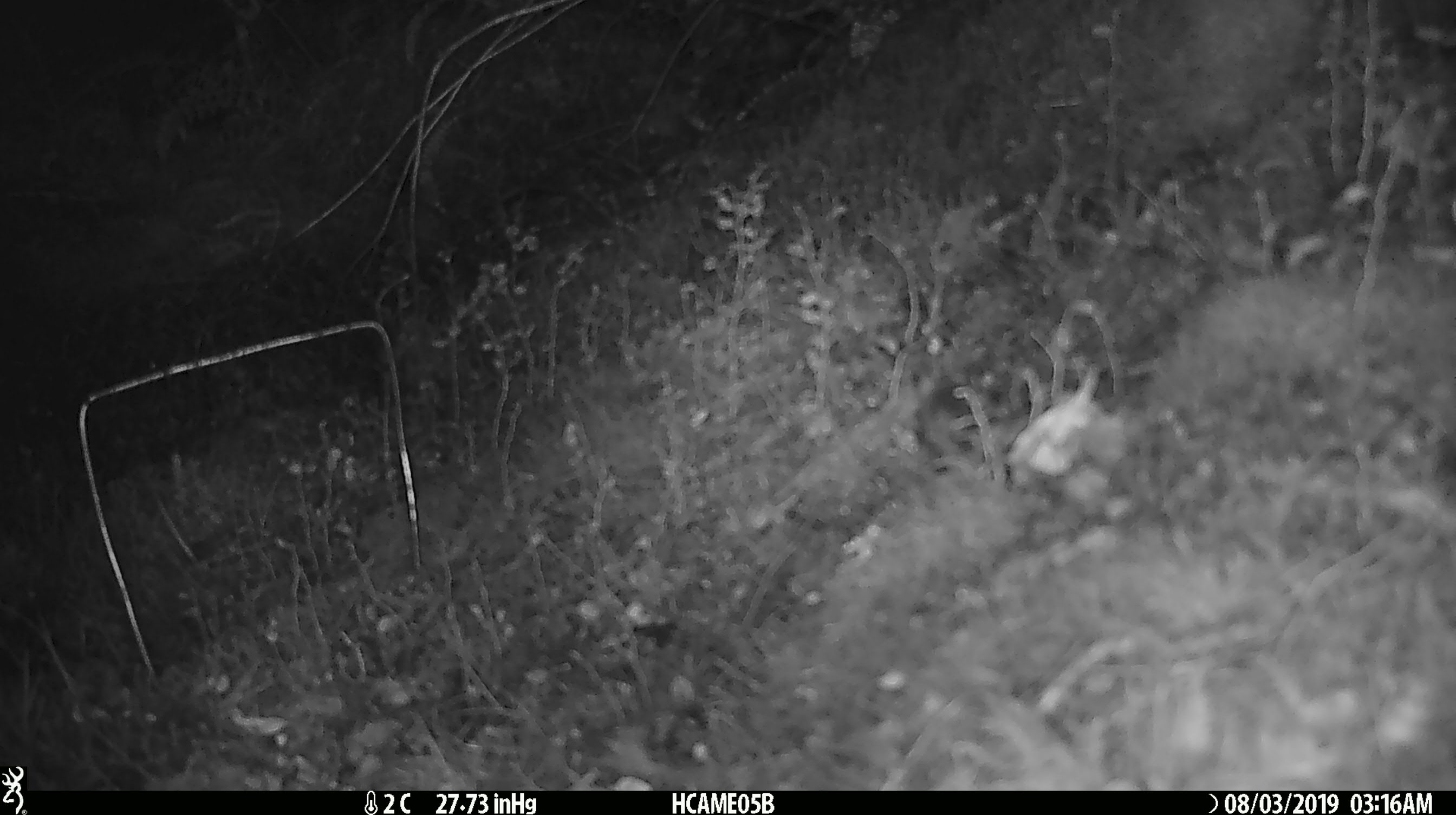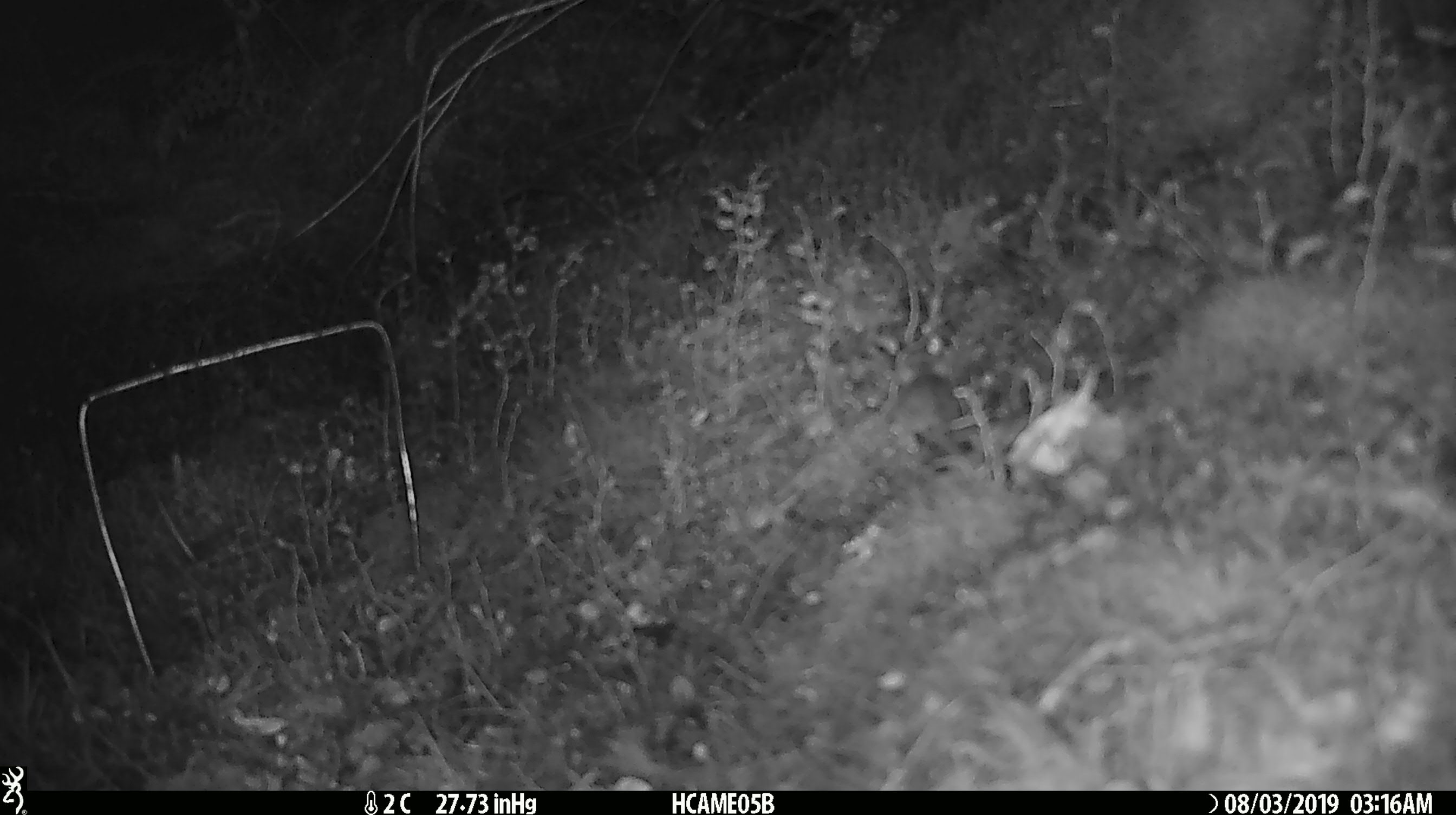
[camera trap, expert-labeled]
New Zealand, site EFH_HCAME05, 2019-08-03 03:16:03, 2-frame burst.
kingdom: Animalia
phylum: Chordata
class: Mammalia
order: Rodentia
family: Muridae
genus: Mus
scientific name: Mus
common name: mouse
Mouse (Mus).